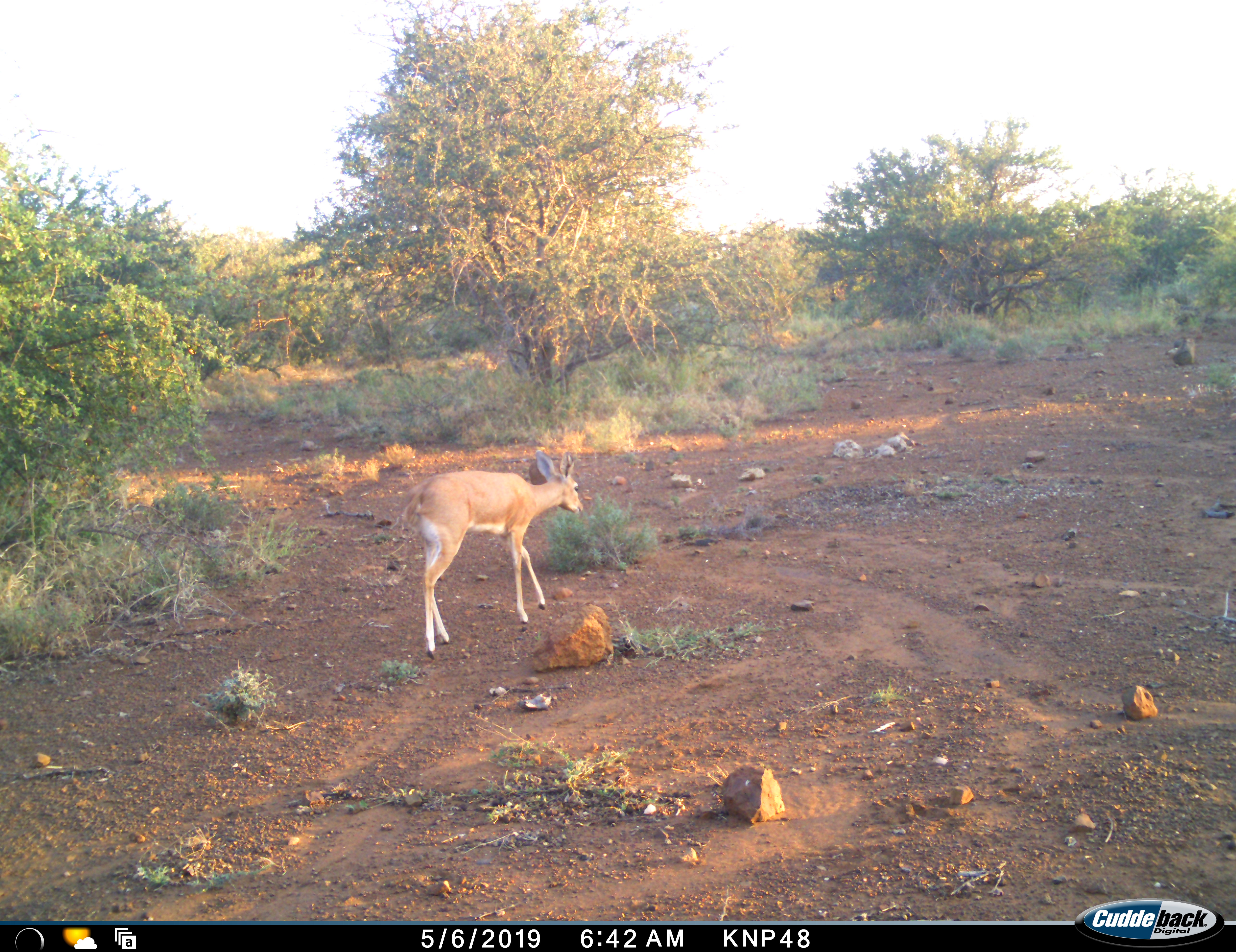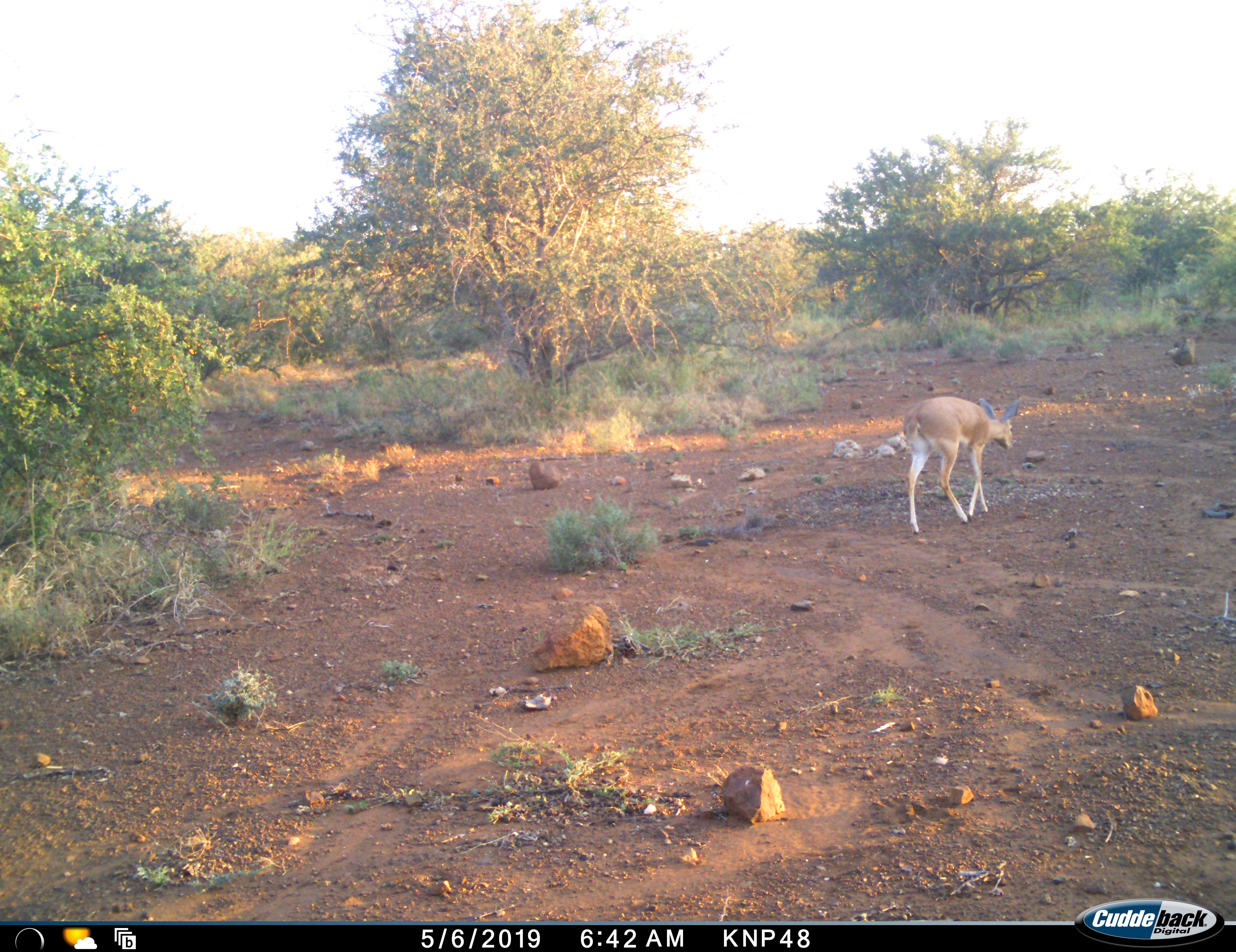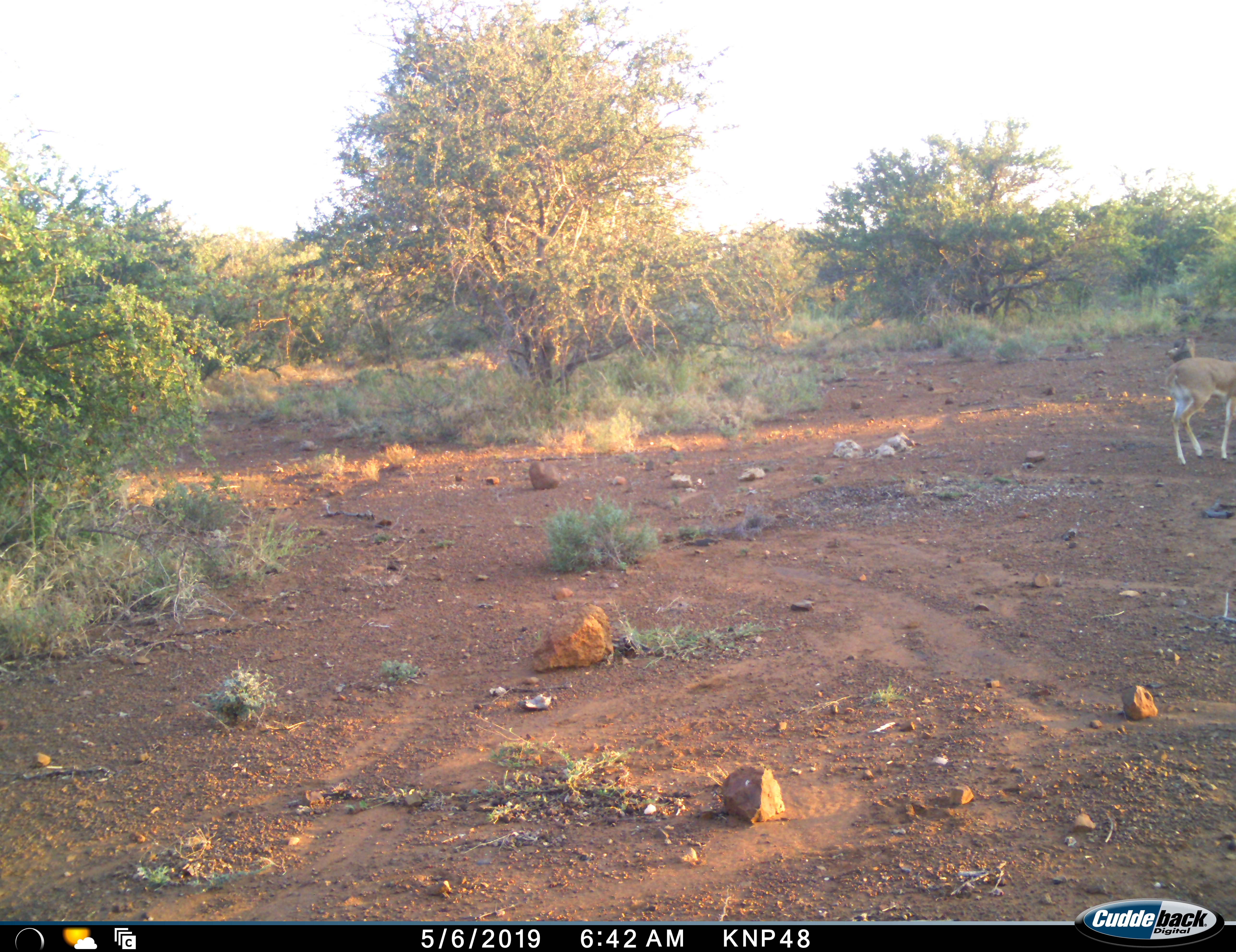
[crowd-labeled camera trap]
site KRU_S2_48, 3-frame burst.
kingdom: Animalia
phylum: Chordata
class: Mammalia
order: Artiodactyla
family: Bovidae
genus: Aepyceros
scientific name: Aepyceros melampus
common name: impala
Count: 1.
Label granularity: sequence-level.